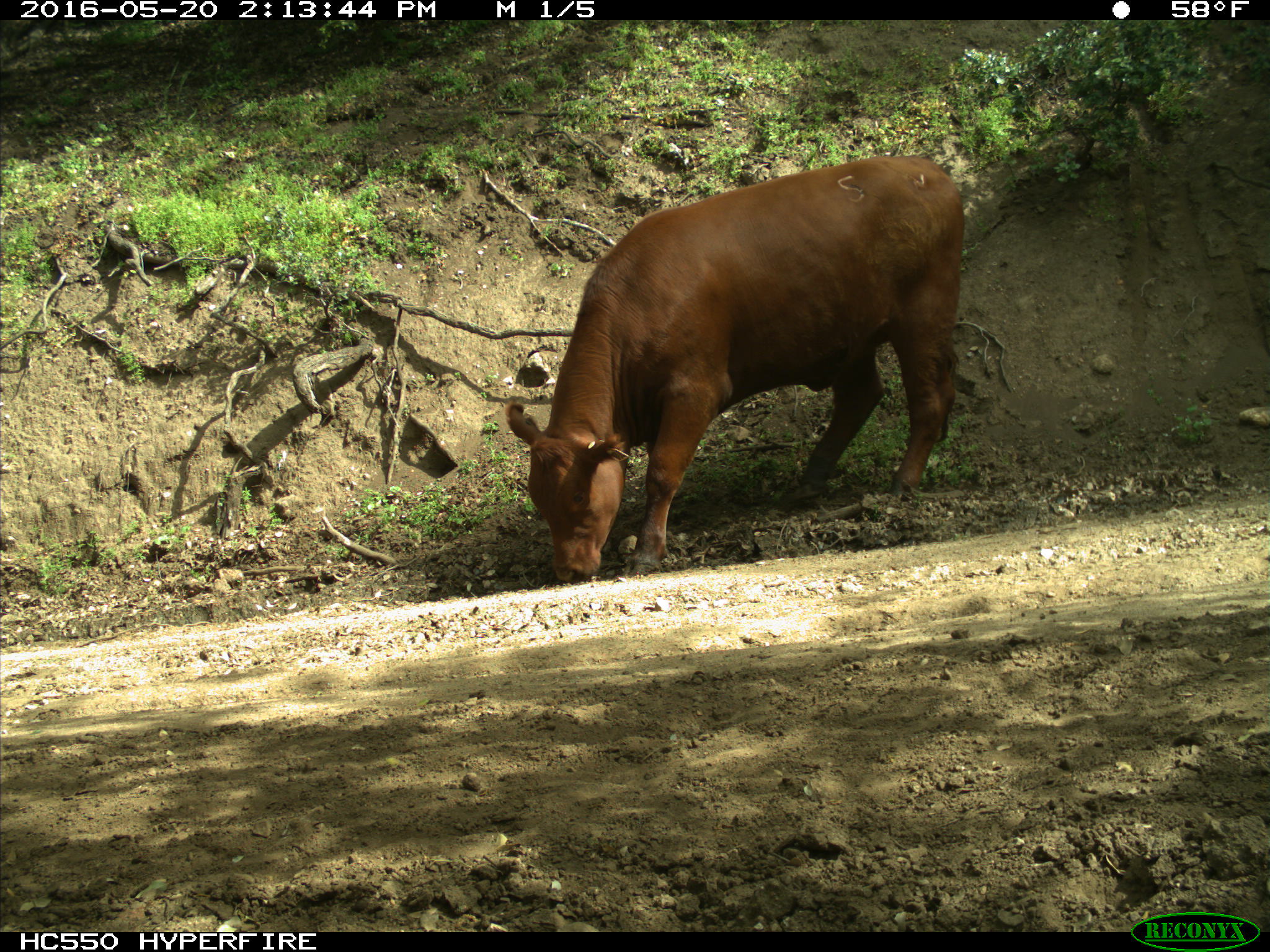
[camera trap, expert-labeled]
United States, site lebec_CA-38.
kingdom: Animalia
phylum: Chordata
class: Mammalia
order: Artiodactyla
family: Bovidae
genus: Bos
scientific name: Bos taurus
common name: domestic cow